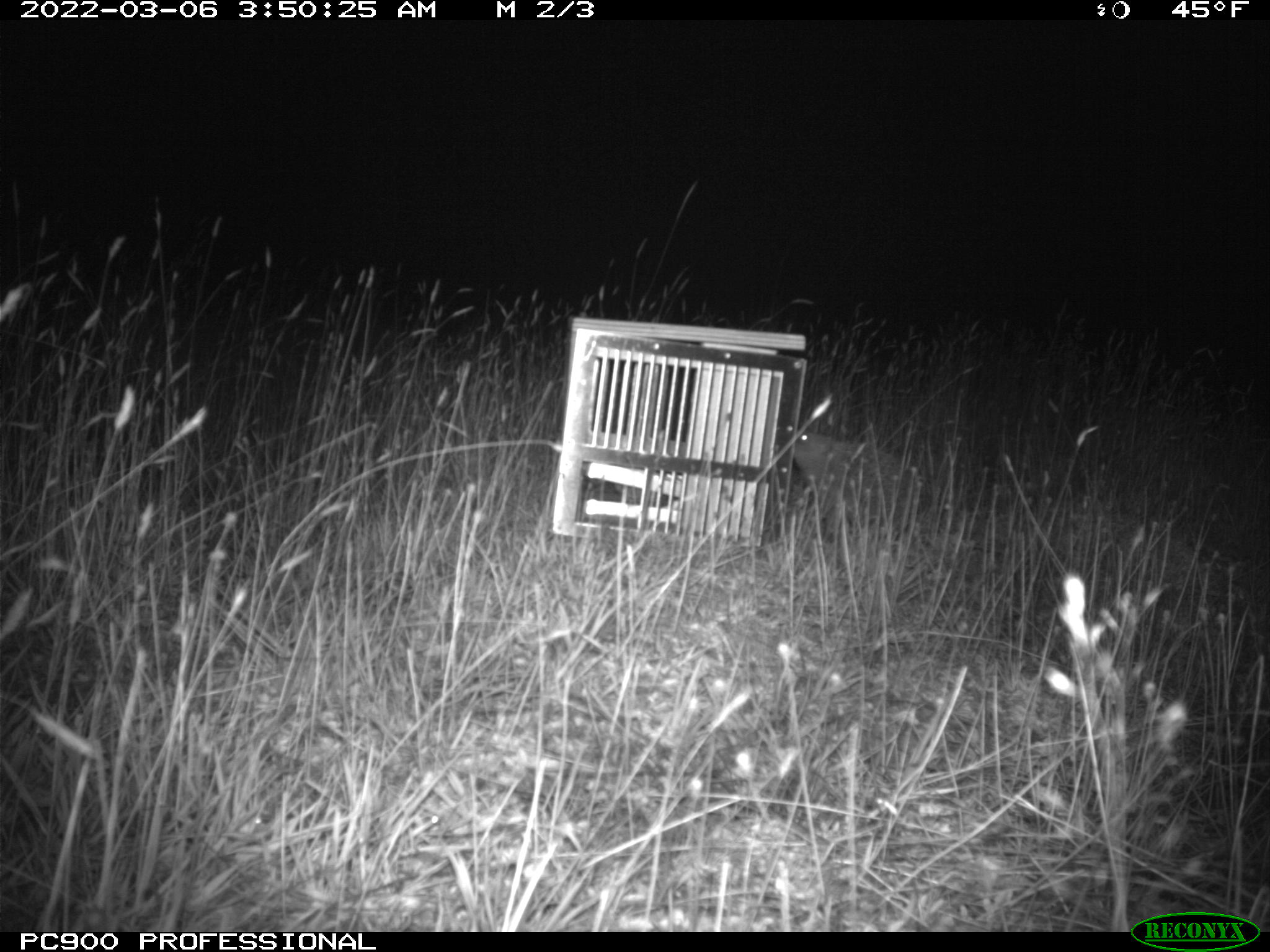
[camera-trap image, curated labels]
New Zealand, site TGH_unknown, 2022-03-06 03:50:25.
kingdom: Animalia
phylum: Chordata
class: Mammalia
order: Eulipotyphla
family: Erinaceidae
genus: Erinaceus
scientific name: Erinaceus europaeus europaeus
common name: european hedgehog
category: hedgehog